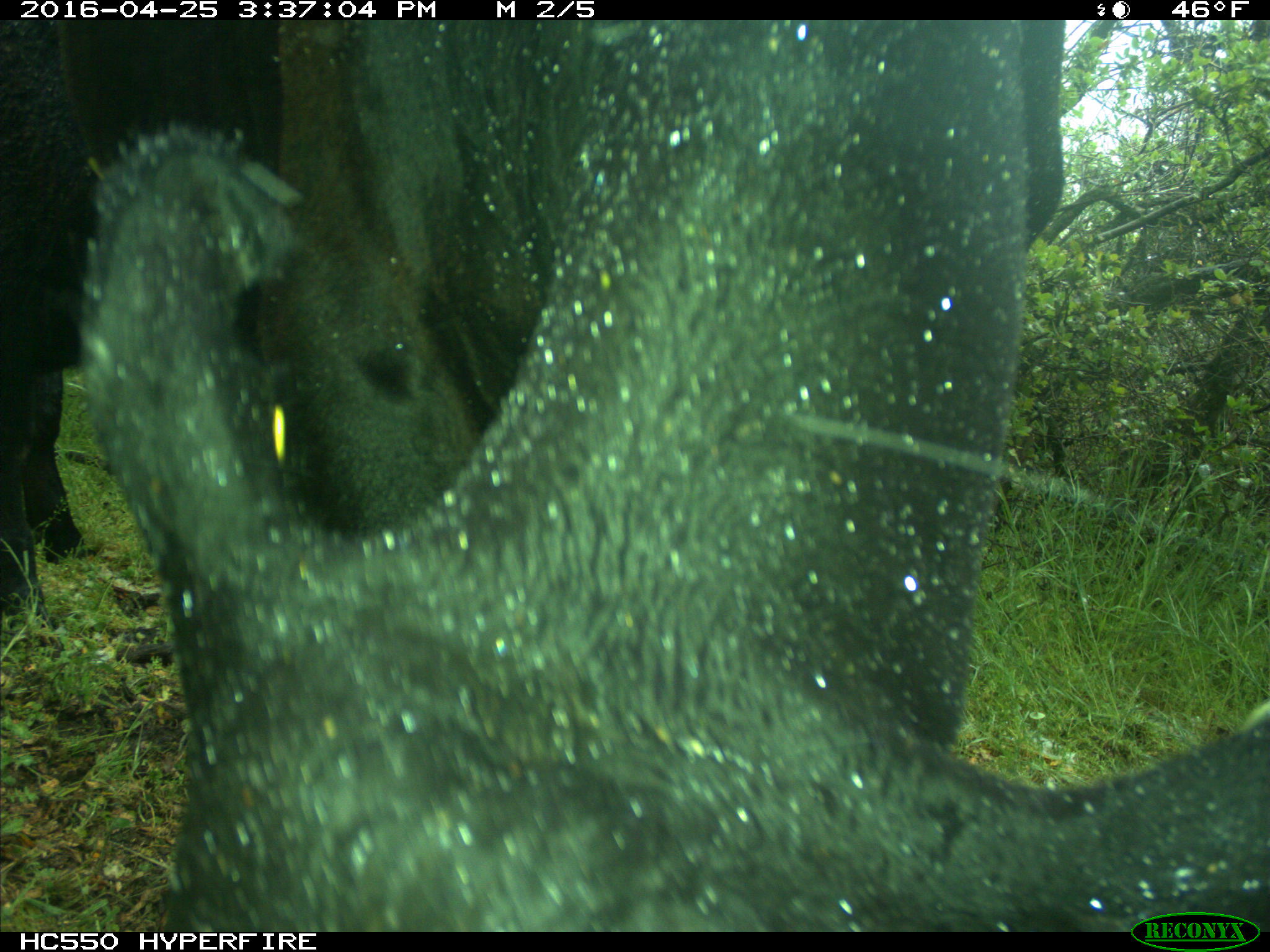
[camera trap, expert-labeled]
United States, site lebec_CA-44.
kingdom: Animalia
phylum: Chordata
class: Mammalia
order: Artiodactyla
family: Bovidae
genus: Bos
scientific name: Bos taurus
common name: domestic cow